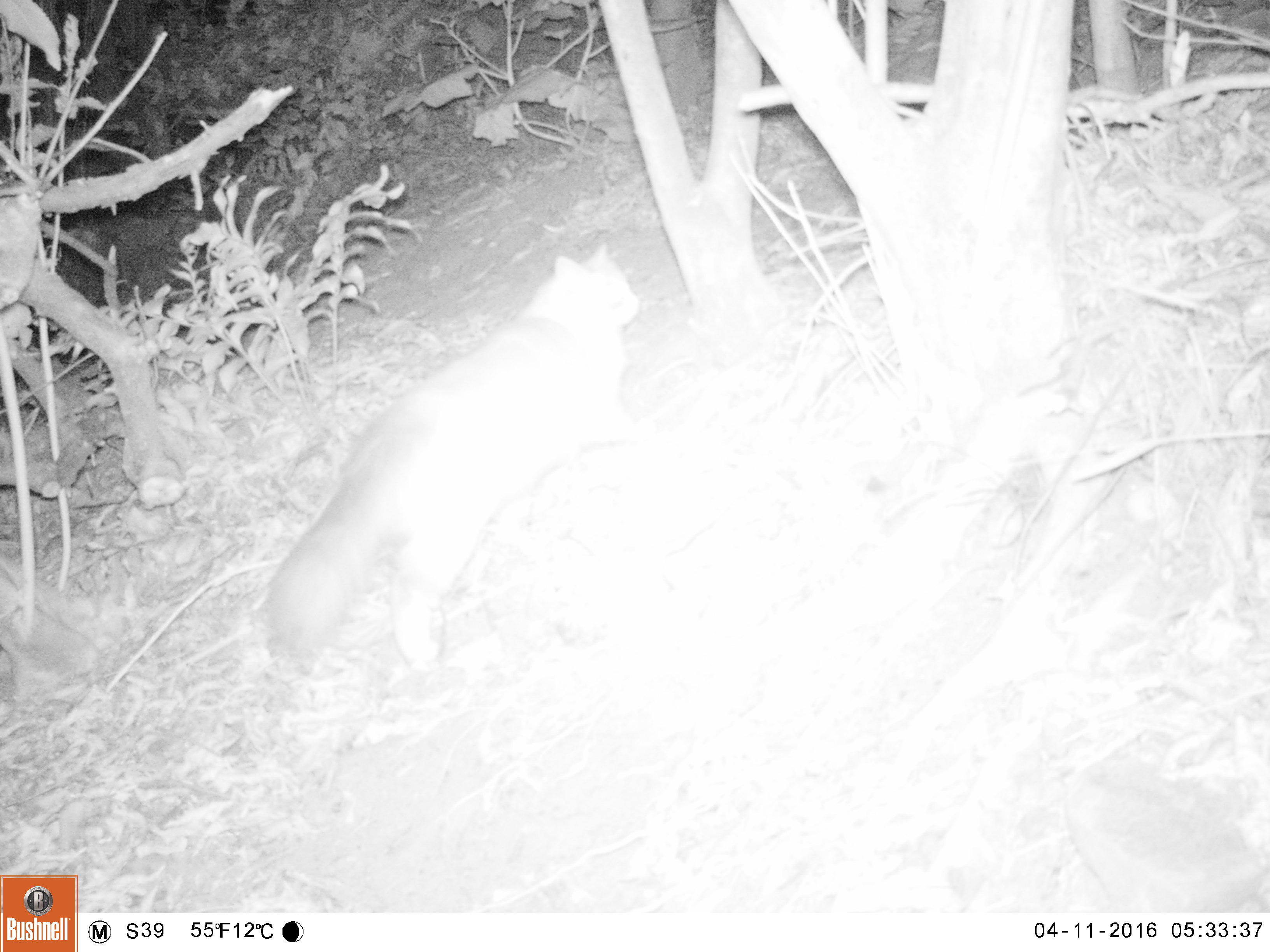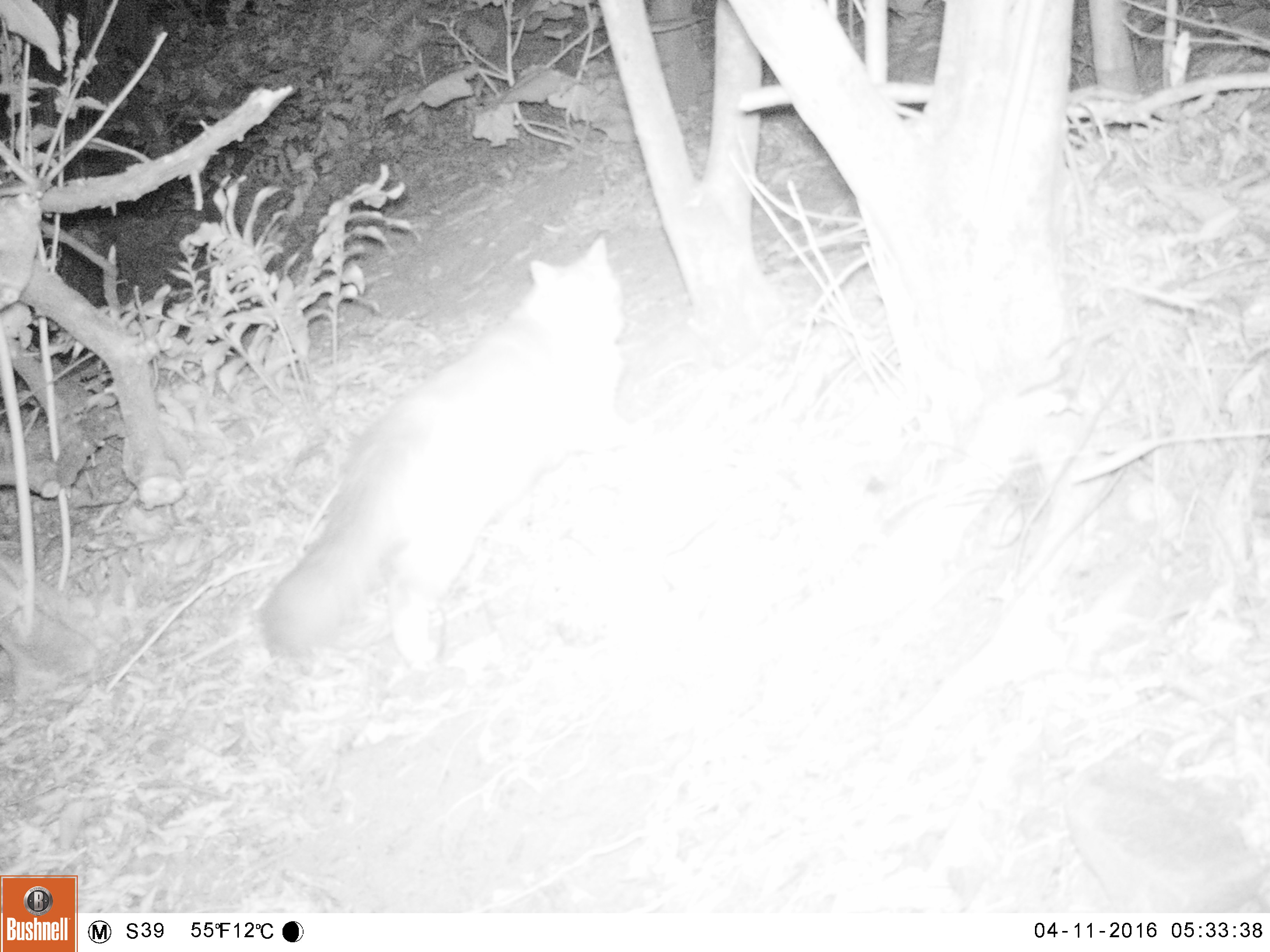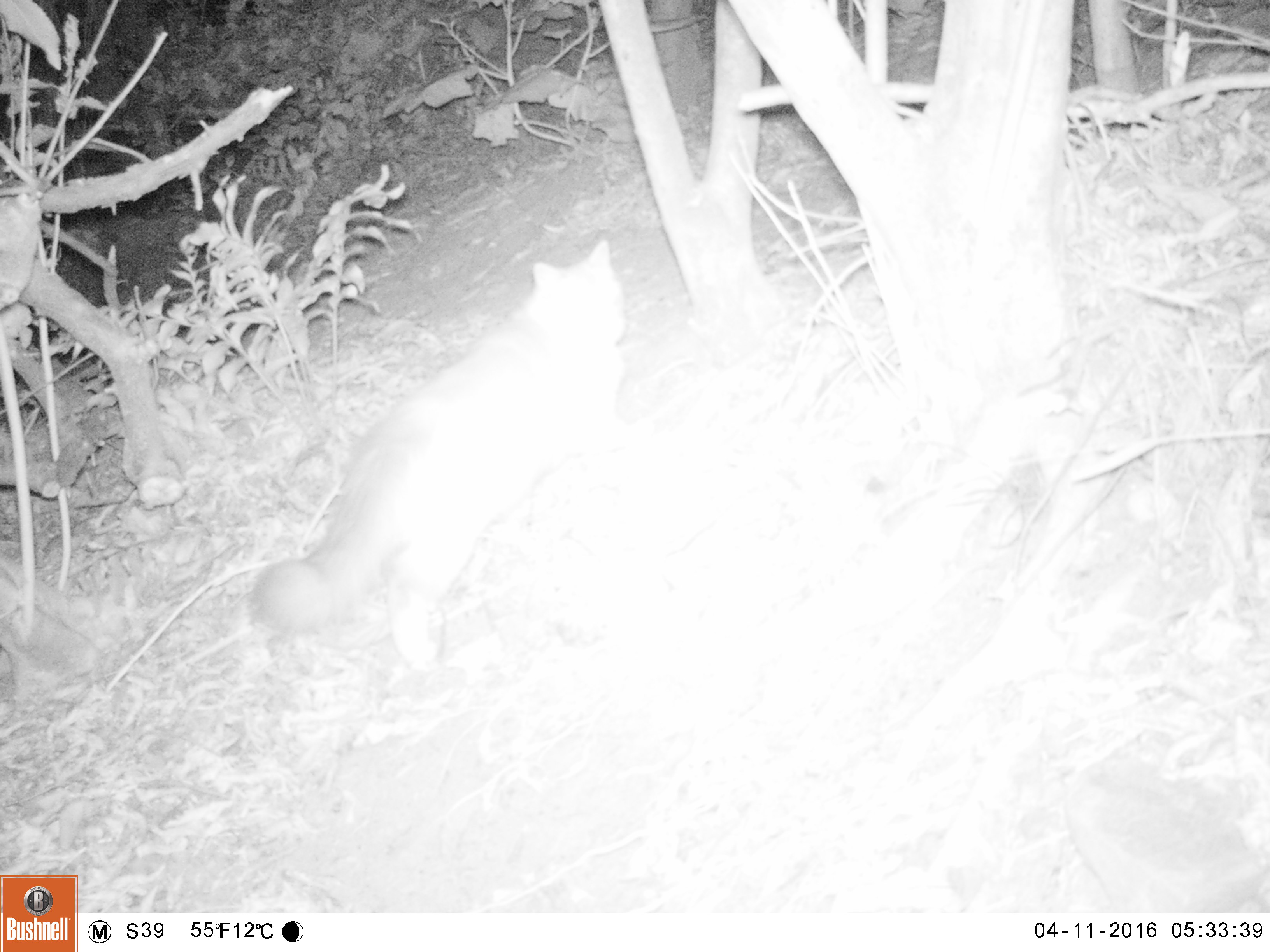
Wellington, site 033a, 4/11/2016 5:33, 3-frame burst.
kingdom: Animalia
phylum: Chordata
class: Mammalia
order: Carnivora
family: Felidae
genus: Felis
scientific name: Felis catus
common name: cat